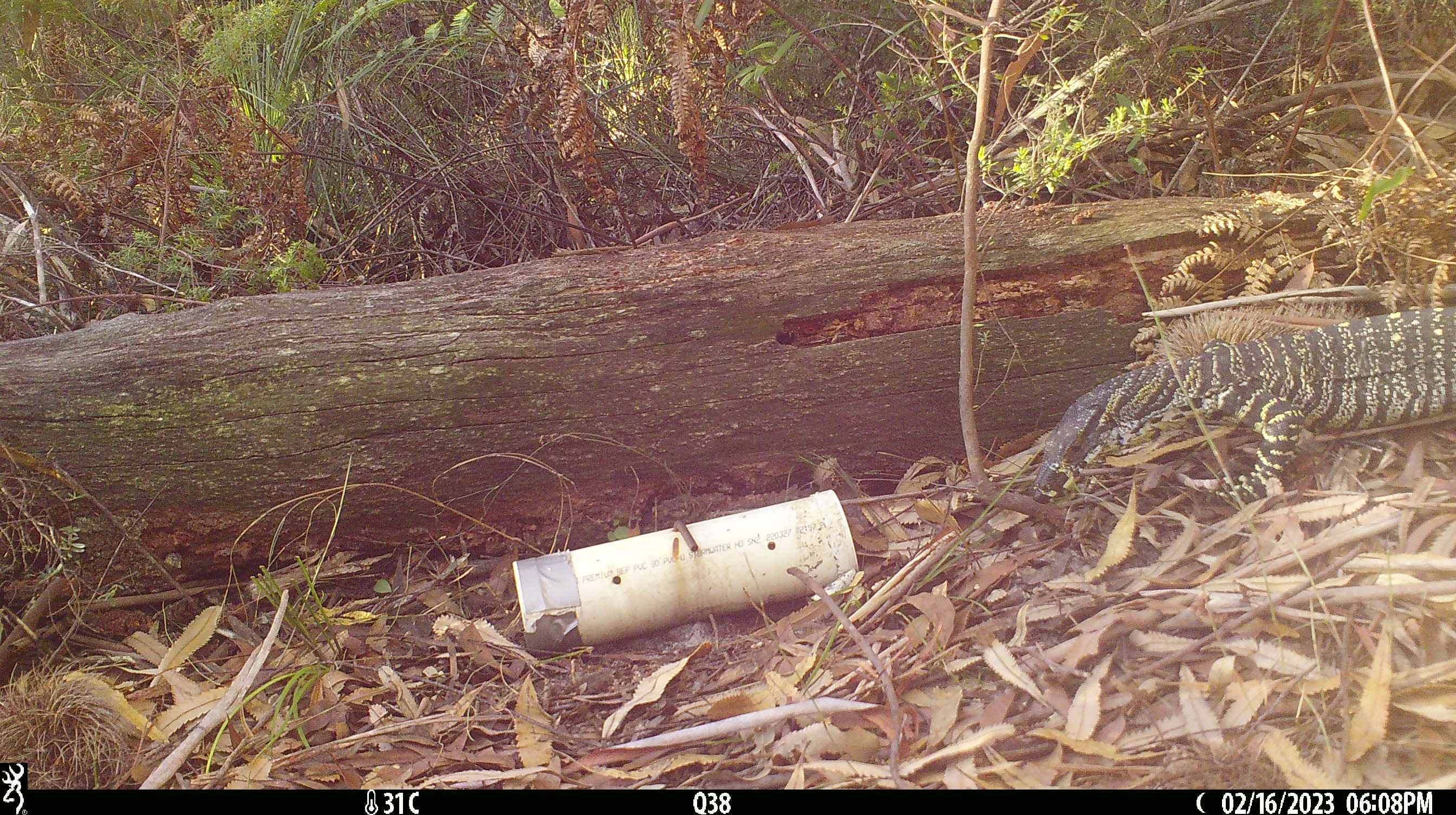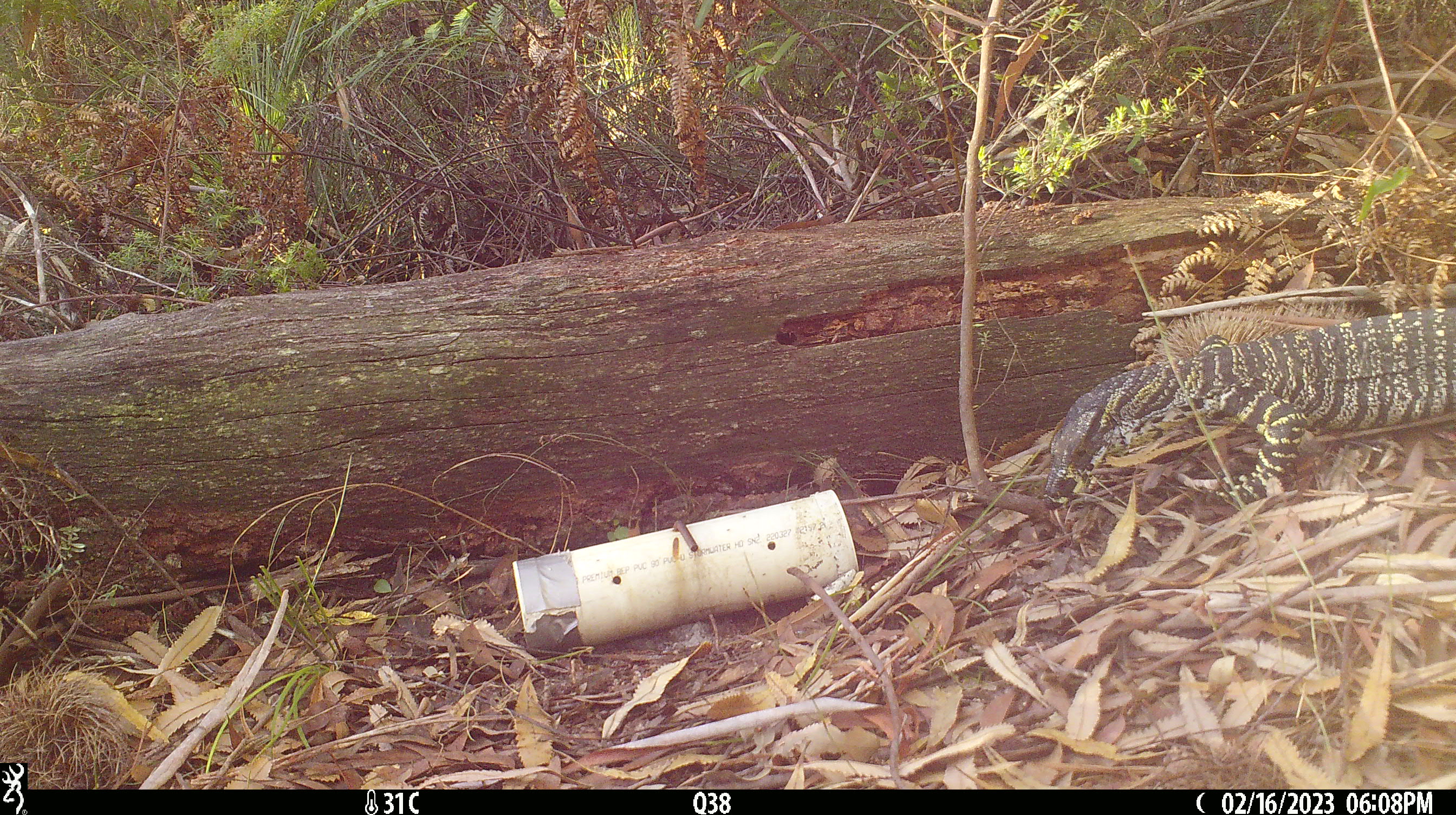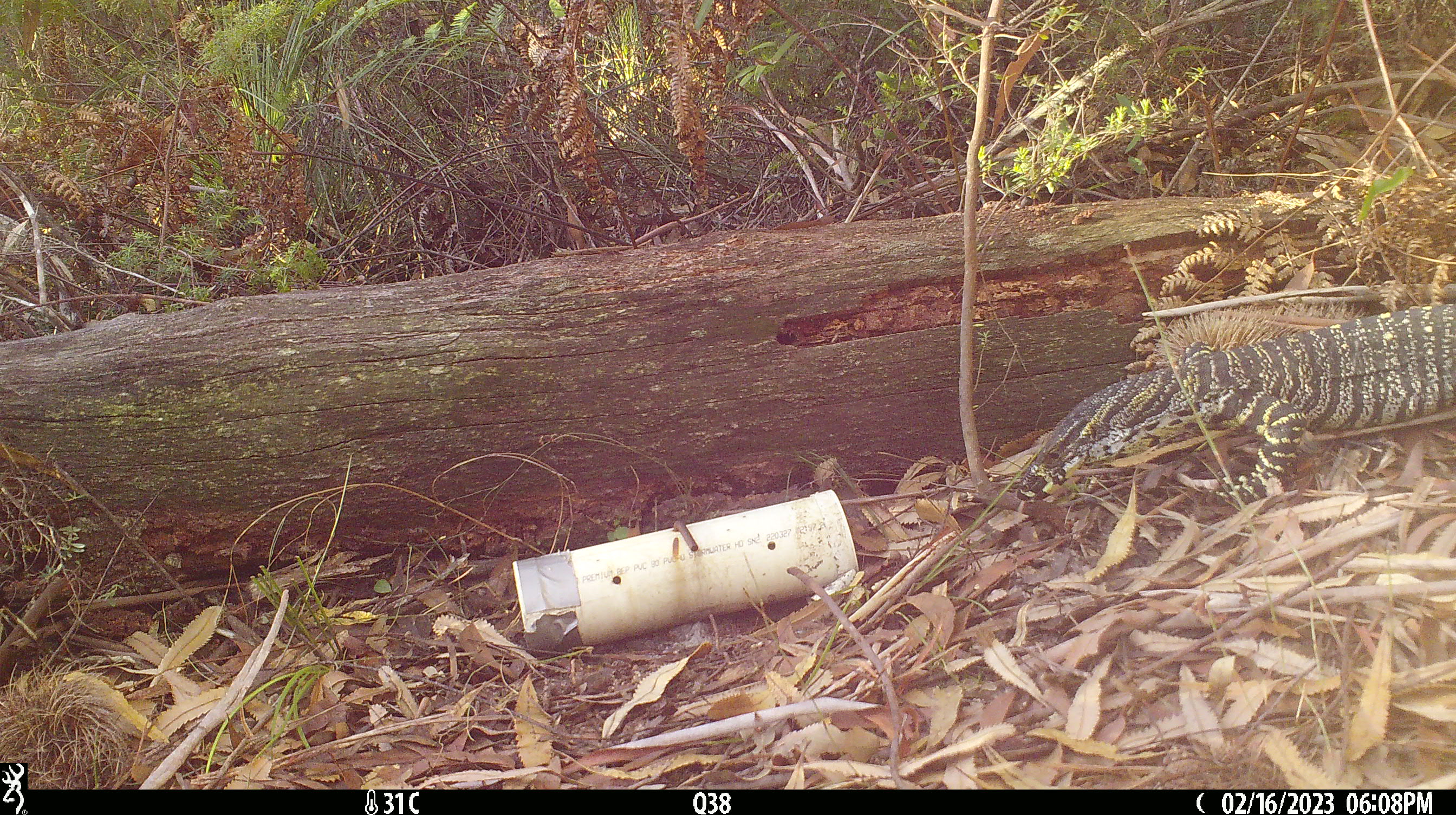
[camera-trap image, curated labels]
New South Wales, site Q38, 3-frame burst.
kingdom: Animalia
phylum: Chordata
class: Reptilia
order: Squamata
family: Varanidae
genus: Varanus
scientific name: Varanus varius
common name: lace monitor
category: goanna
Goanna (lace monitor) (Varanus varius).